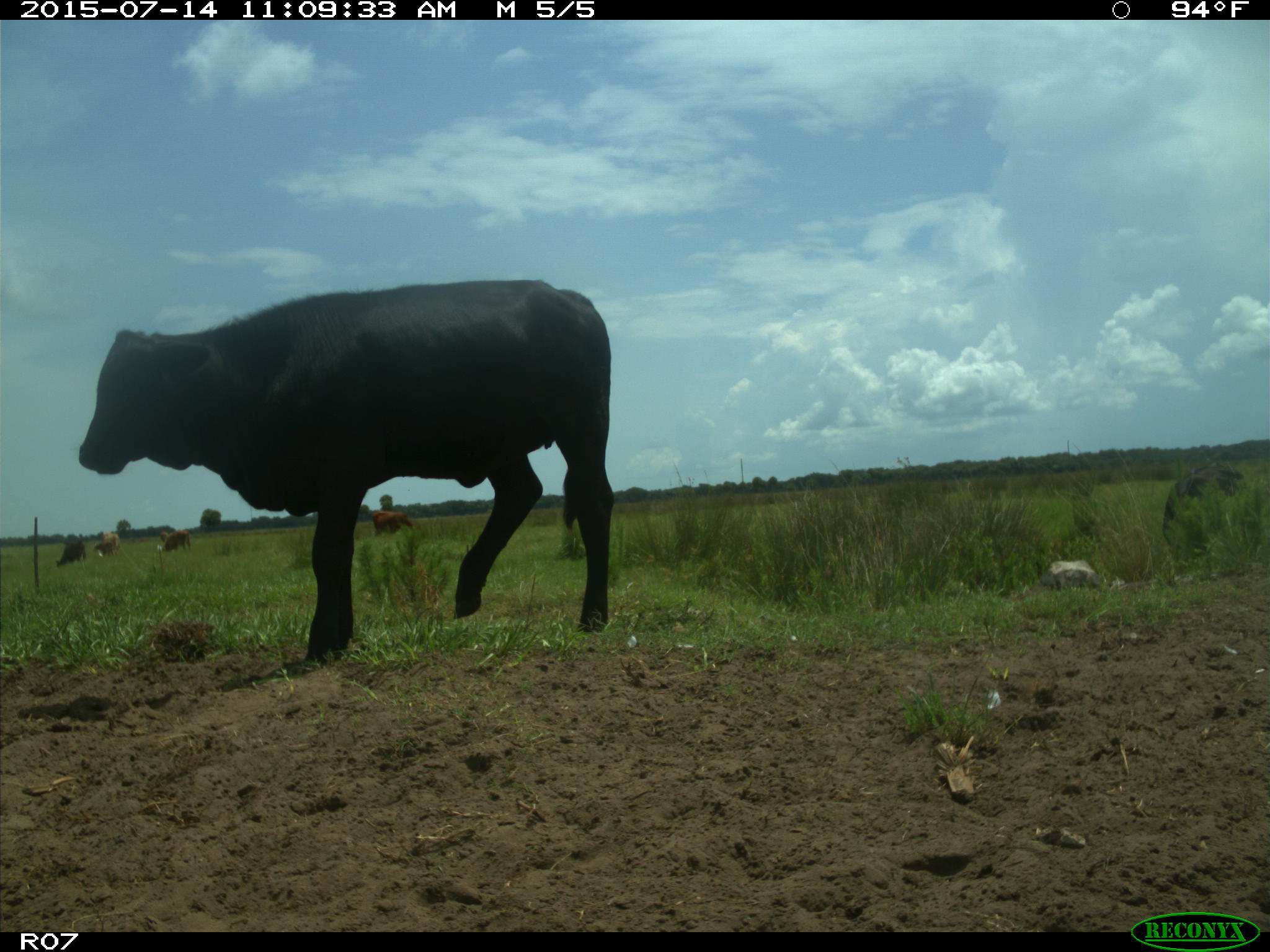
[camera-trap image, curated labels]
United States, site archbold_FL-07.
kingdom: Animalia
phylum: Chordata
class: Mammalia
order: Artiodactyla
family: Bovidae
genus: Bos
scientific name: Bos taurus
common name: domestic cow